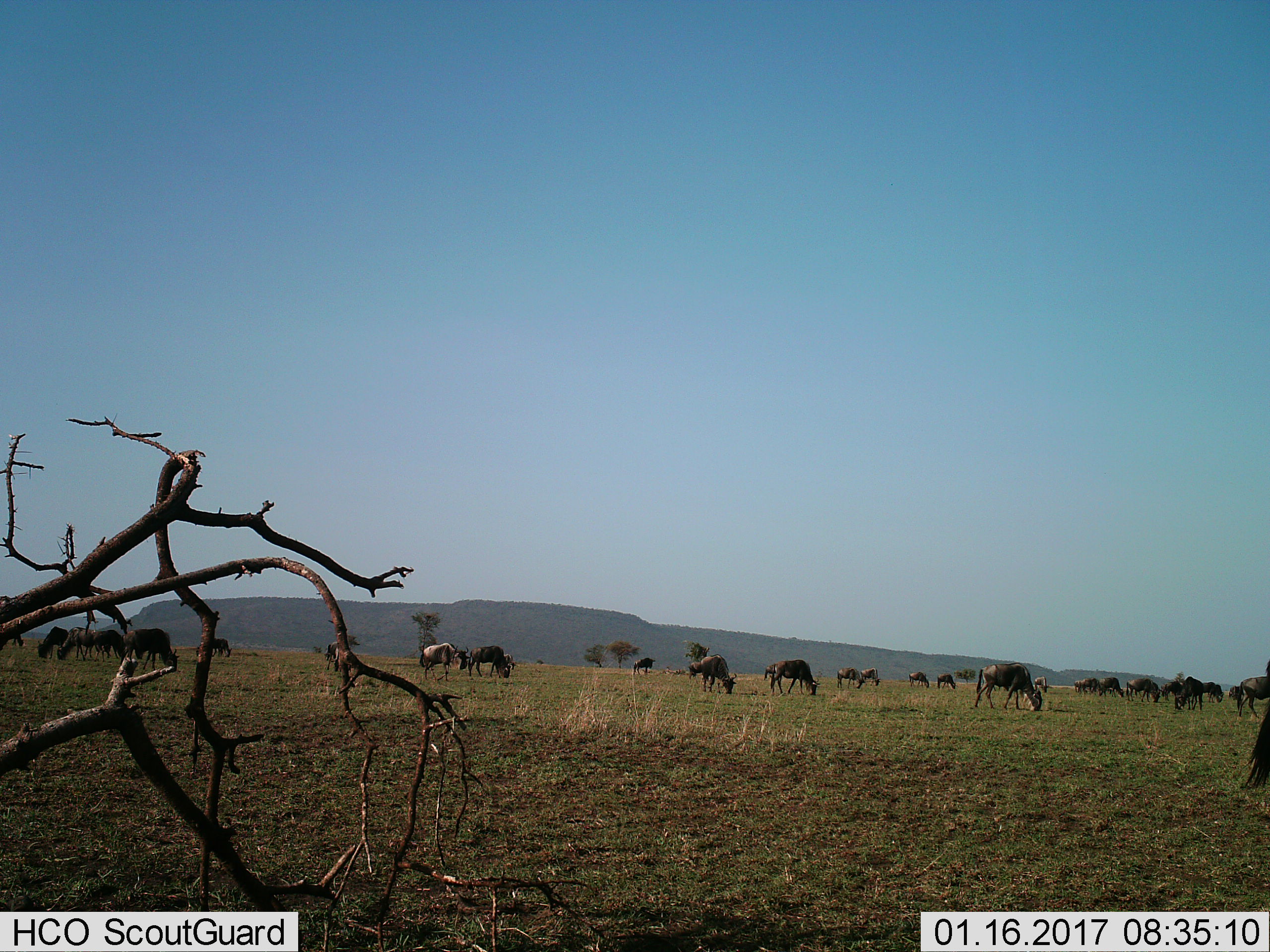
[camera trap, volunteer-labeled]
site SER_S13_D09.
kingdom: Animalia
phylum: Chordata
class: Mammalia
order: Artiodactyla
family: Bovidae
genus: Connochaetes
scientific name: Connochaetes taurinus taurinus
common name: blue wildebeest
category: wildebeestblue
Wildebeestblue (blue wildebeest) (Connochaetes taurinus taurinus), count 11-50. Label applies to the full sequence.